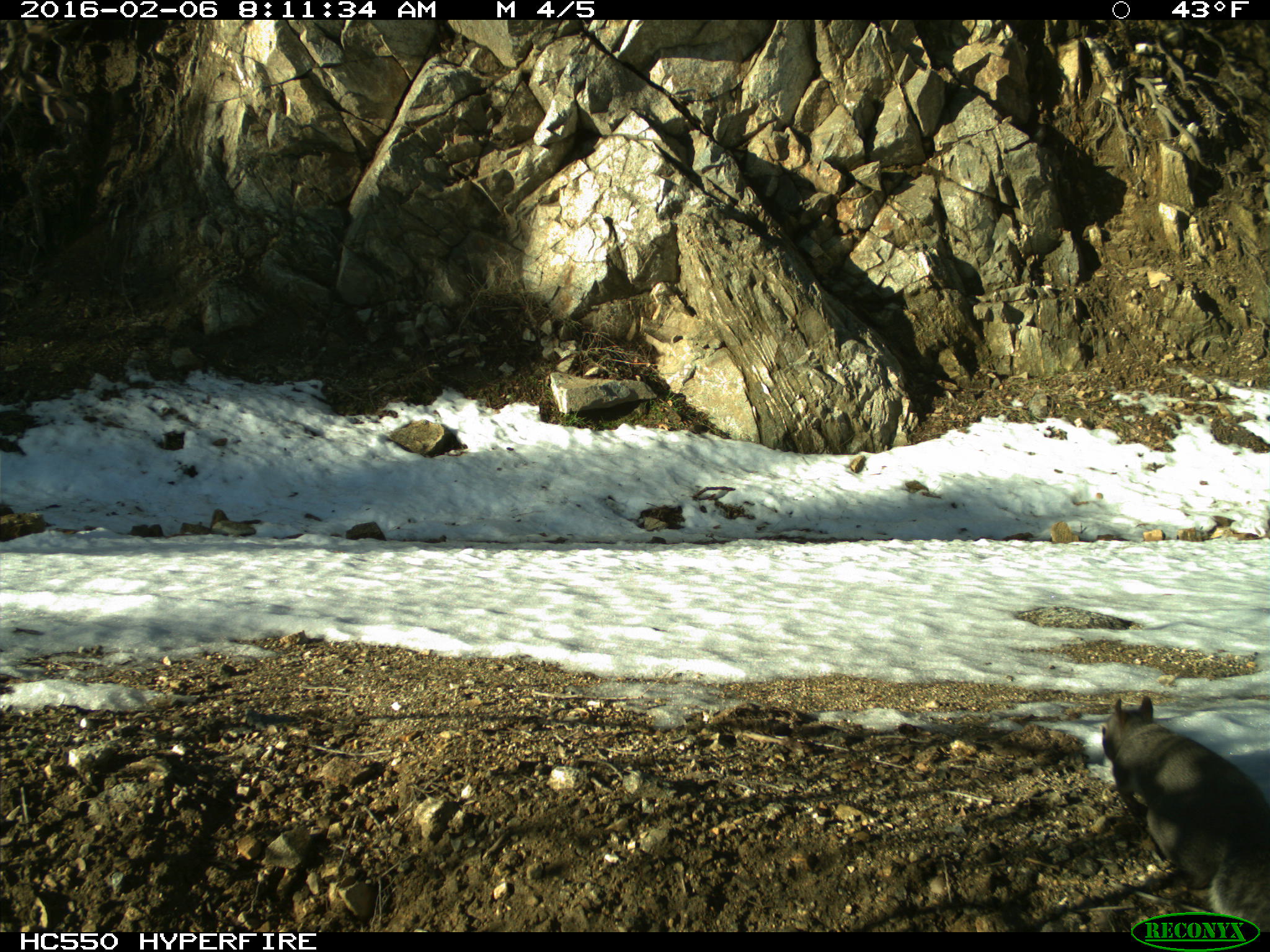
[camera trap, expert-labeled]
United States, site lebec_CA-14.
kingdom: Animalia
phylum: Chordata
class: Mammalia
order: Rodentia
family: Sciuridae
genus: Sciurus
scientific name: Sciurus carolinensis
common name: eastern gray squirrel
Sciurus carolinensis (eastern gray squirrel).